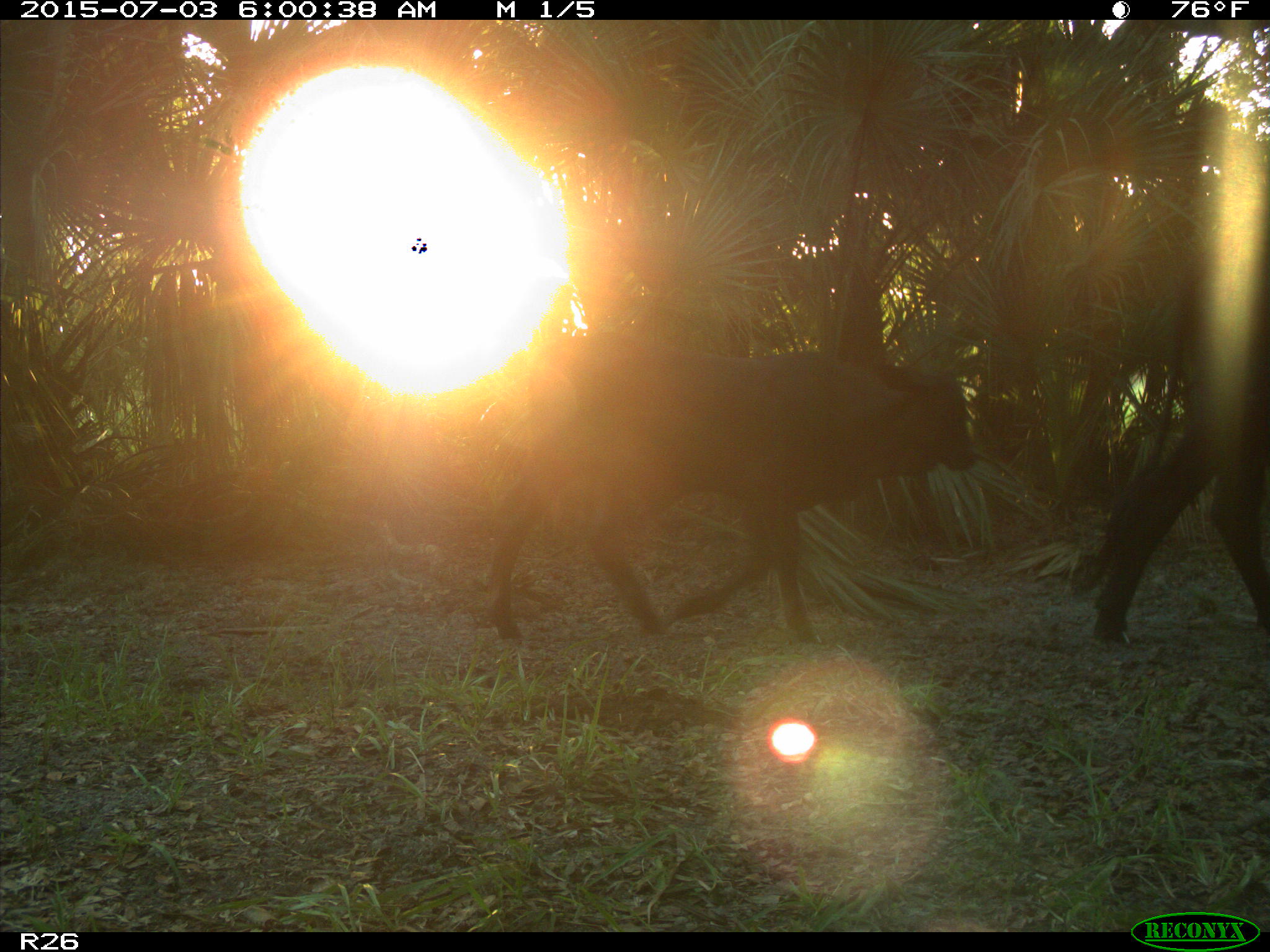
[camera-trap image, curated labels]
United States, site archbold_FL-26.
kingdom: Animalia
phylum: Chordata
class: Mammalia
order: Artiodactyla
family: Bovidae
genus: Bos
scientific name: Bos taurus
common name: domestic cow